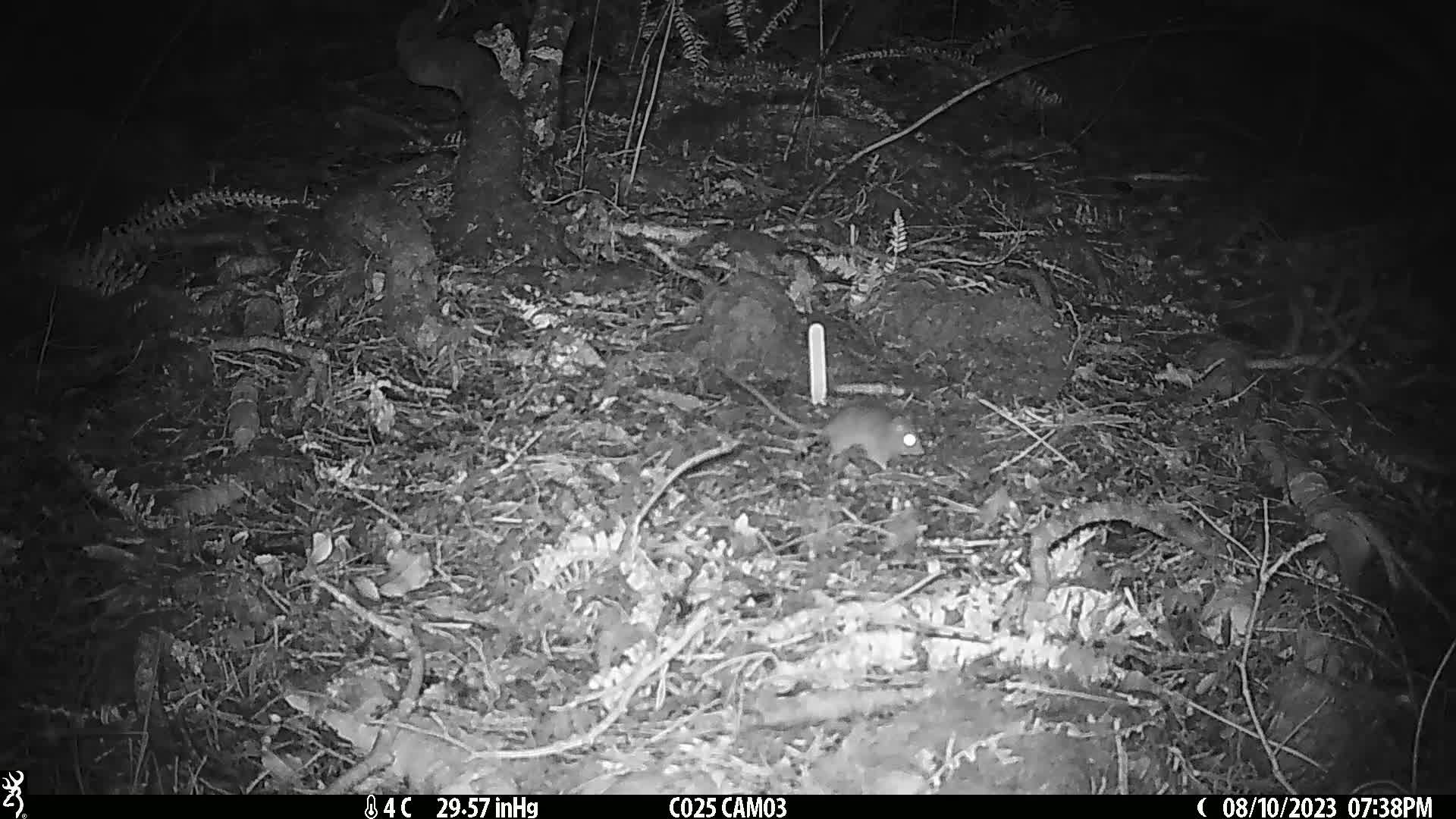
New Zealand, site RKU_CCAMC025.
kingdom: Animalia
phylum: Chordata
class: Mammalia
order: Rodentia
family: Muridae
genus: Rattus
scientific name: Rattus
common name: rat